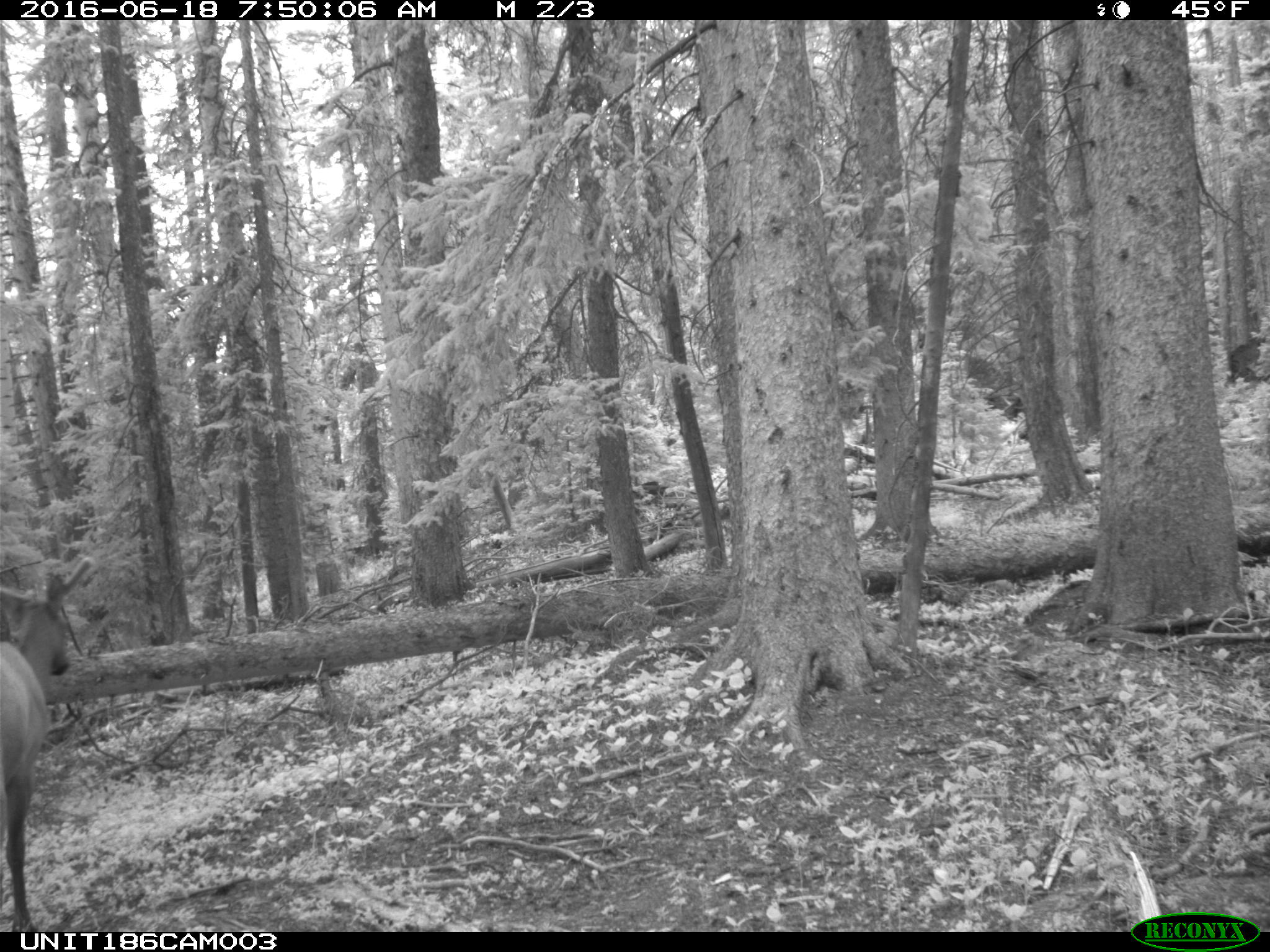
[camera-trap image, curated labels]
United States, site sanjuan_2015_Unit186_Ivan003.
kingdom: Animalia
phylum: Chordata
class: Mammalia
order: Artiodactyla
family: Cervidae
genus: Cervus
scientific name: Cervus elaphus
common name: red deer